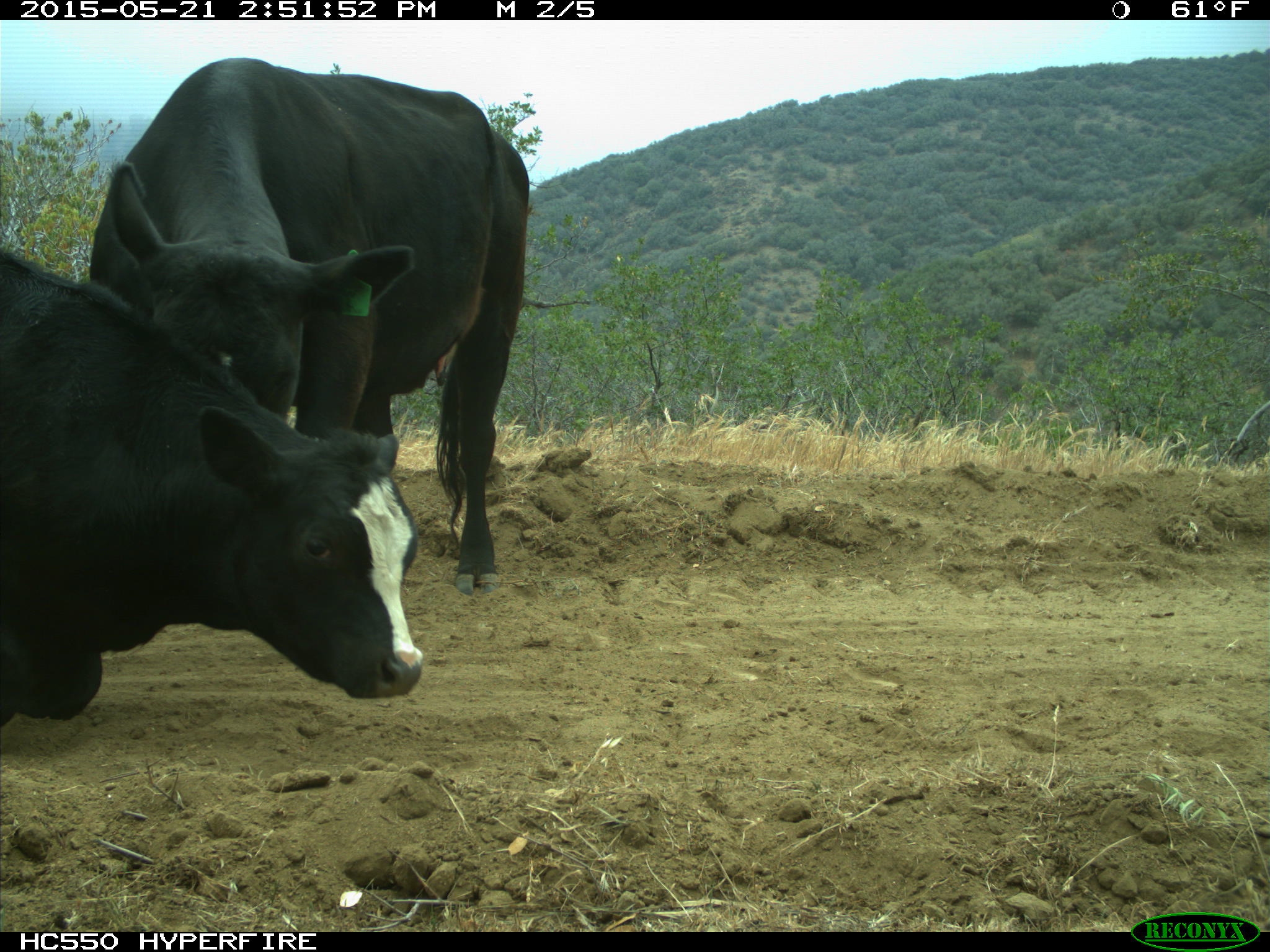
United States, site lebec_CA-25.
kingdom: Animalia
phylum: Chordata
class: Mammalia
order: Artiodactyla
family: Bovidae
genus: Bos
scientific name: Bos taurus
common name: domestic cow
Bos taurus (domestic cow).